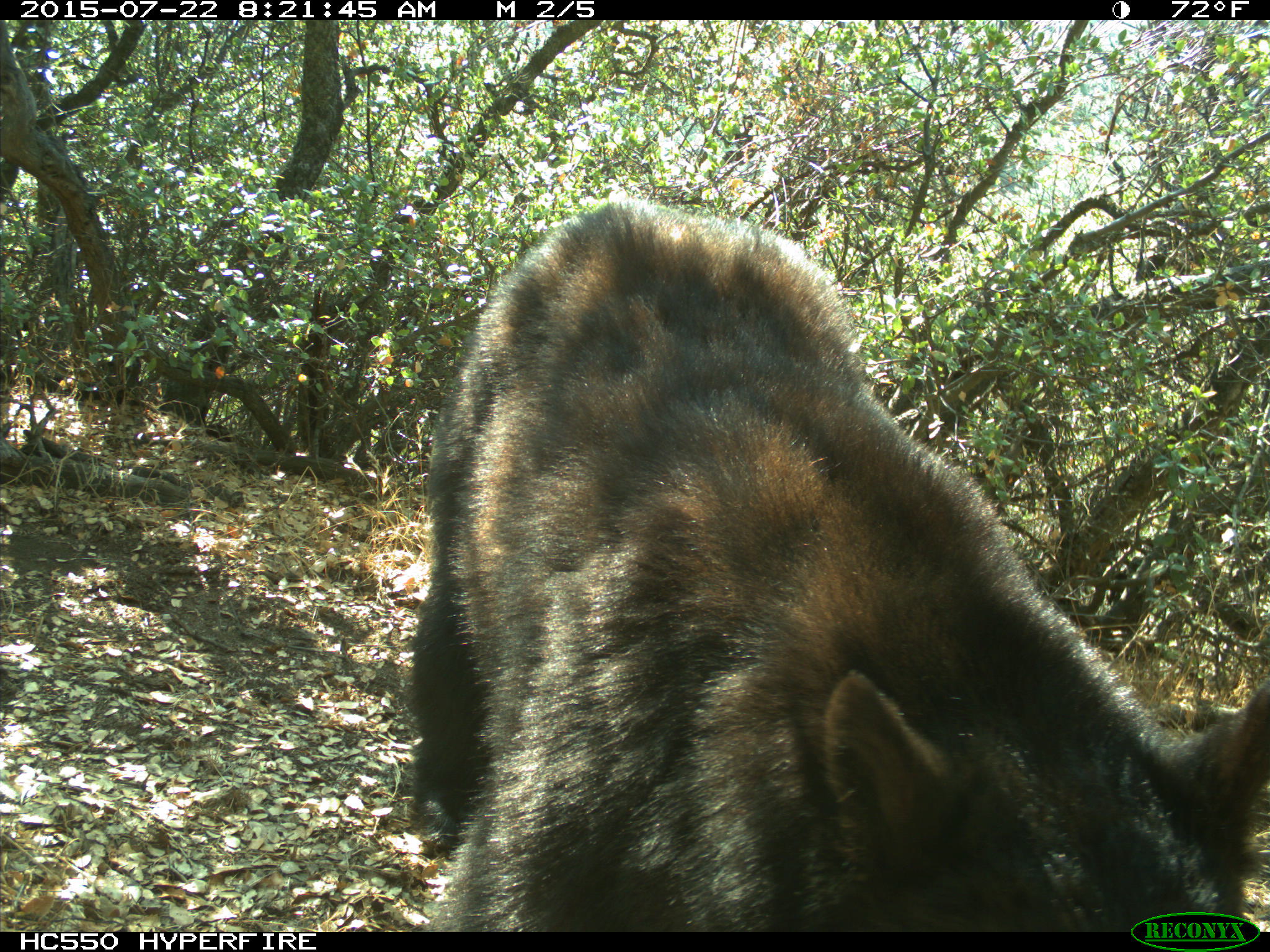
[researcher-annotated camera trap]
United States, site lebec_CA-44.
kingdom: Animalia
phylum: Chordata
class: Mammalia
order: Carnivora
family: Ursidae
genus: Ursus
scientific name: Ursus americanus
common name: american black bear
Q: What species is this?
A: Ursus americanus (american black bear).